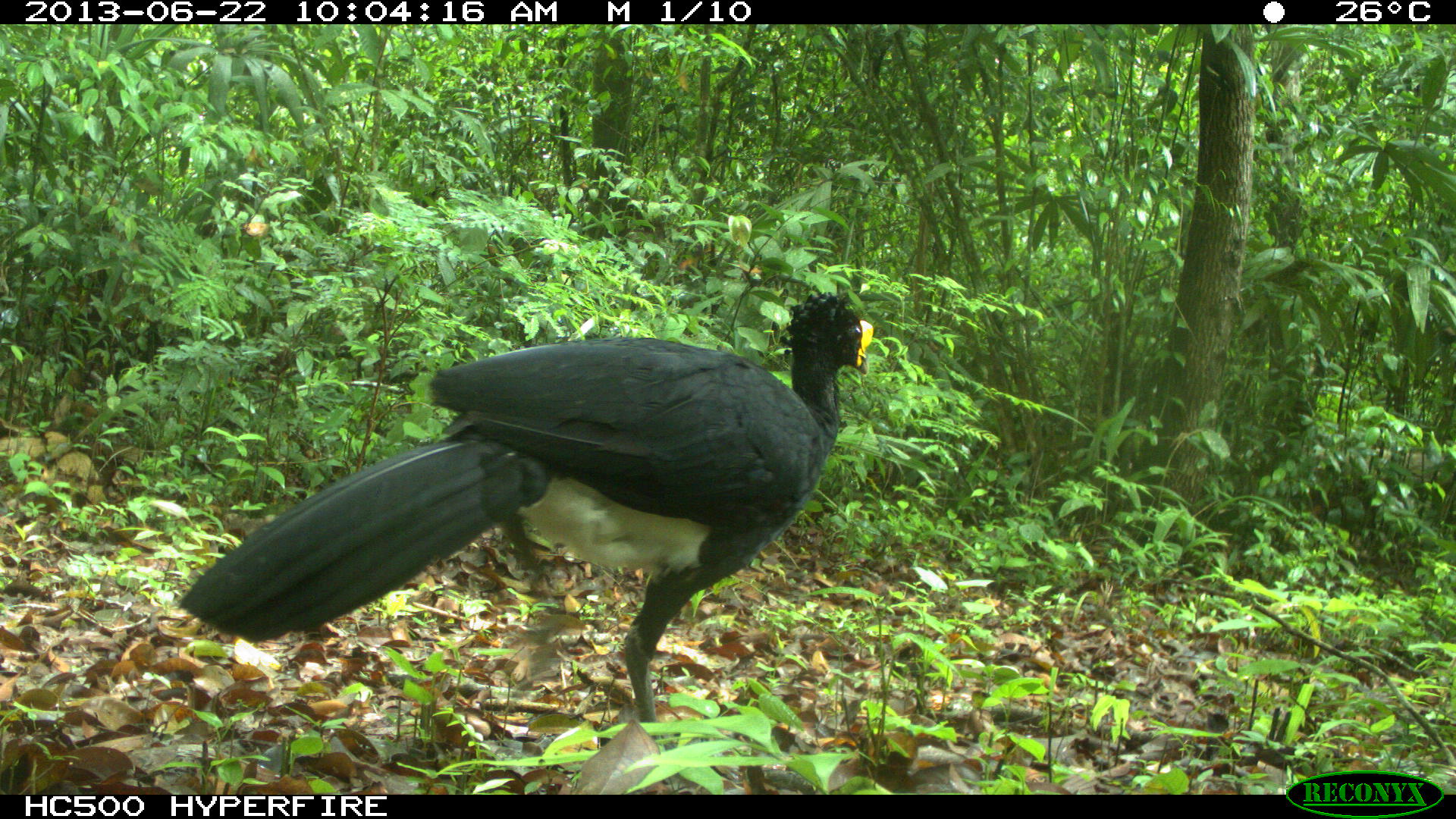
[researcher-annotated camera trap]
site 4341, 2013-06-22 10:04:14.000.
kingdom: Animalia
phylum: Chordata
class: Aves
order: Galliformes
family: Cracidae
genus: Crax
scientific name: Crax rubra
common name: great curassow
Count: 1.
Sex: male.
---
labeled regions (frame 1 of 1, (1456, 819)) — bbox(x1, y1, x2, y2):
crax rubra: bbox(178, 291, 872, 724)